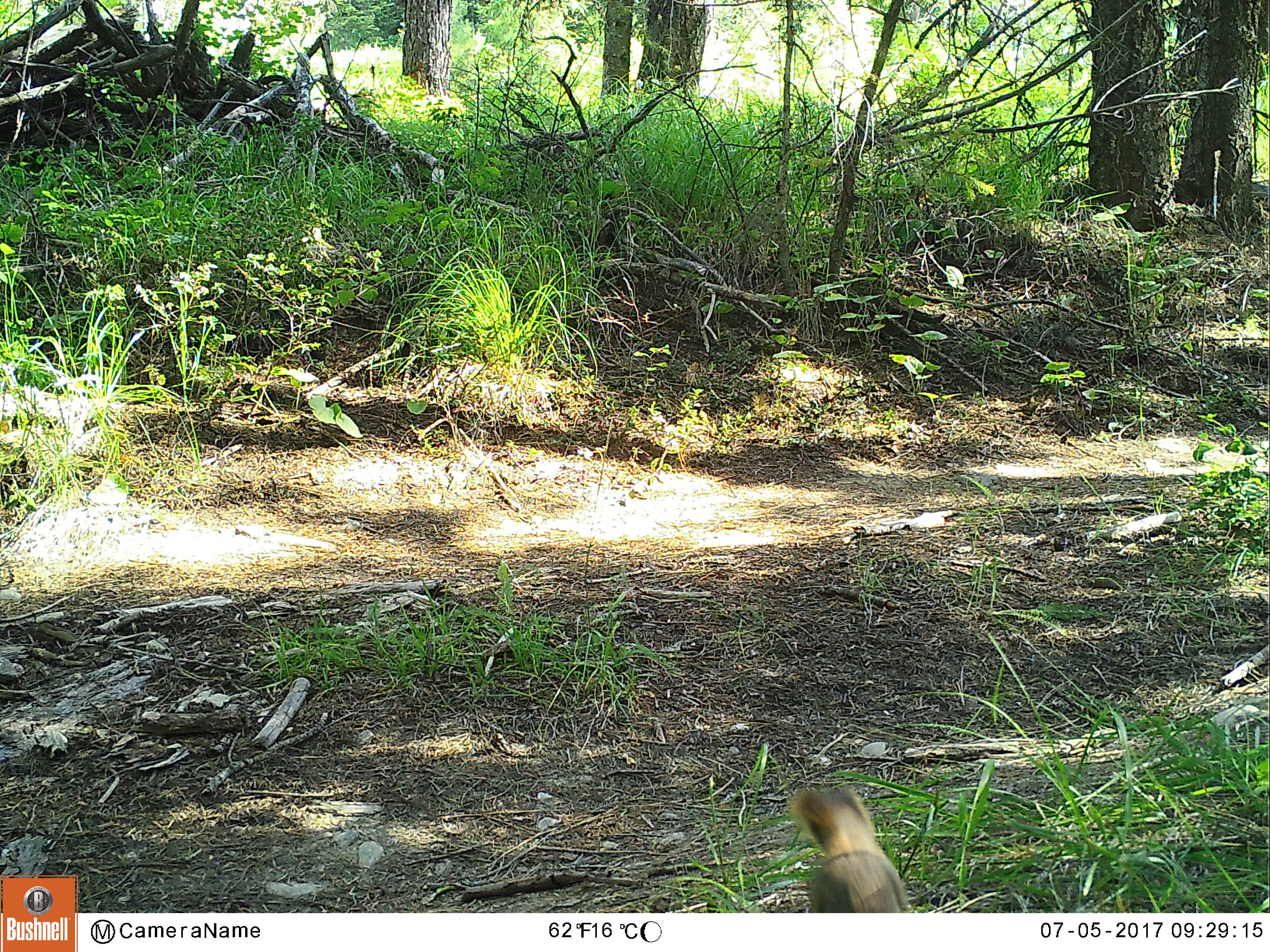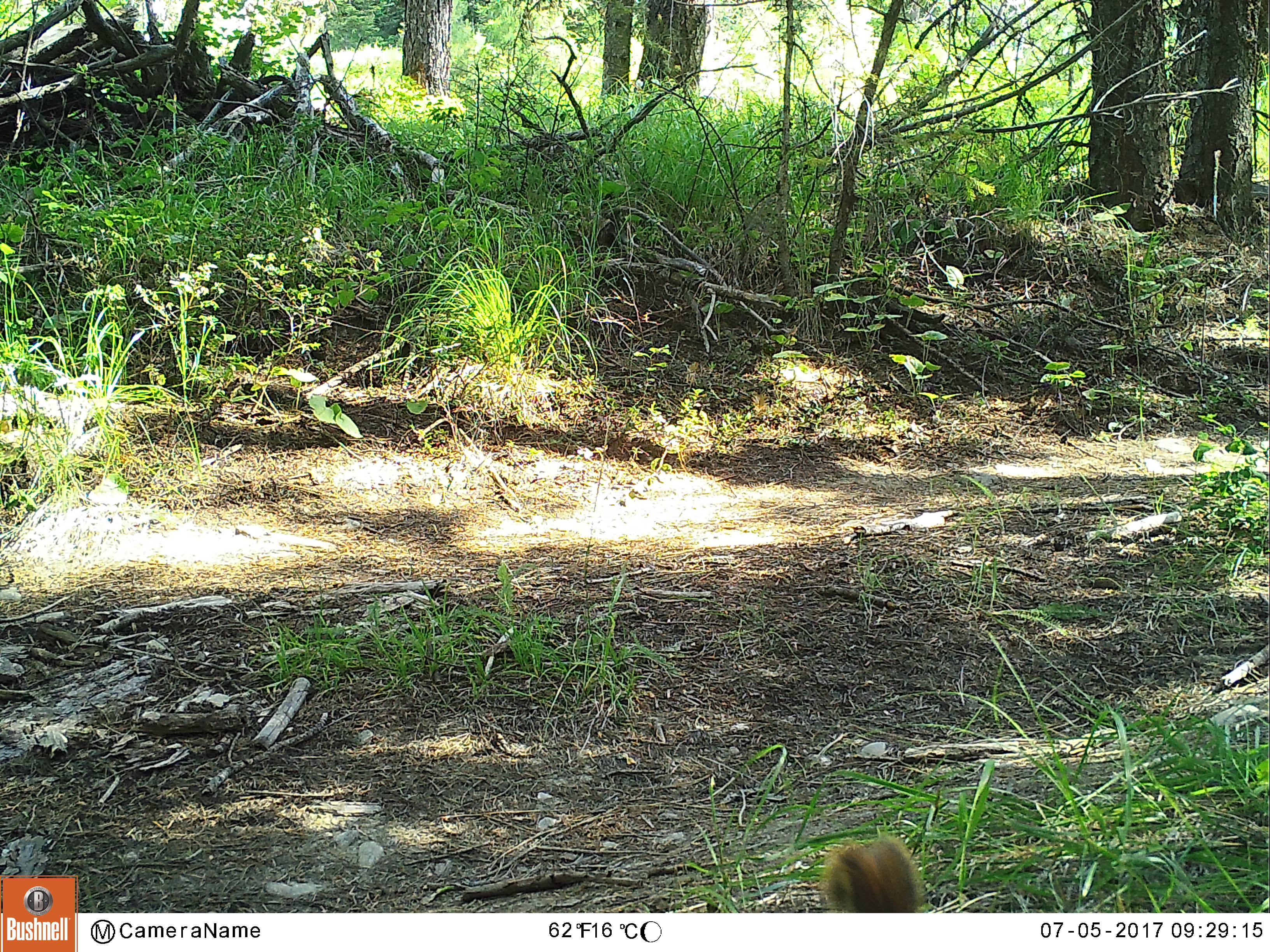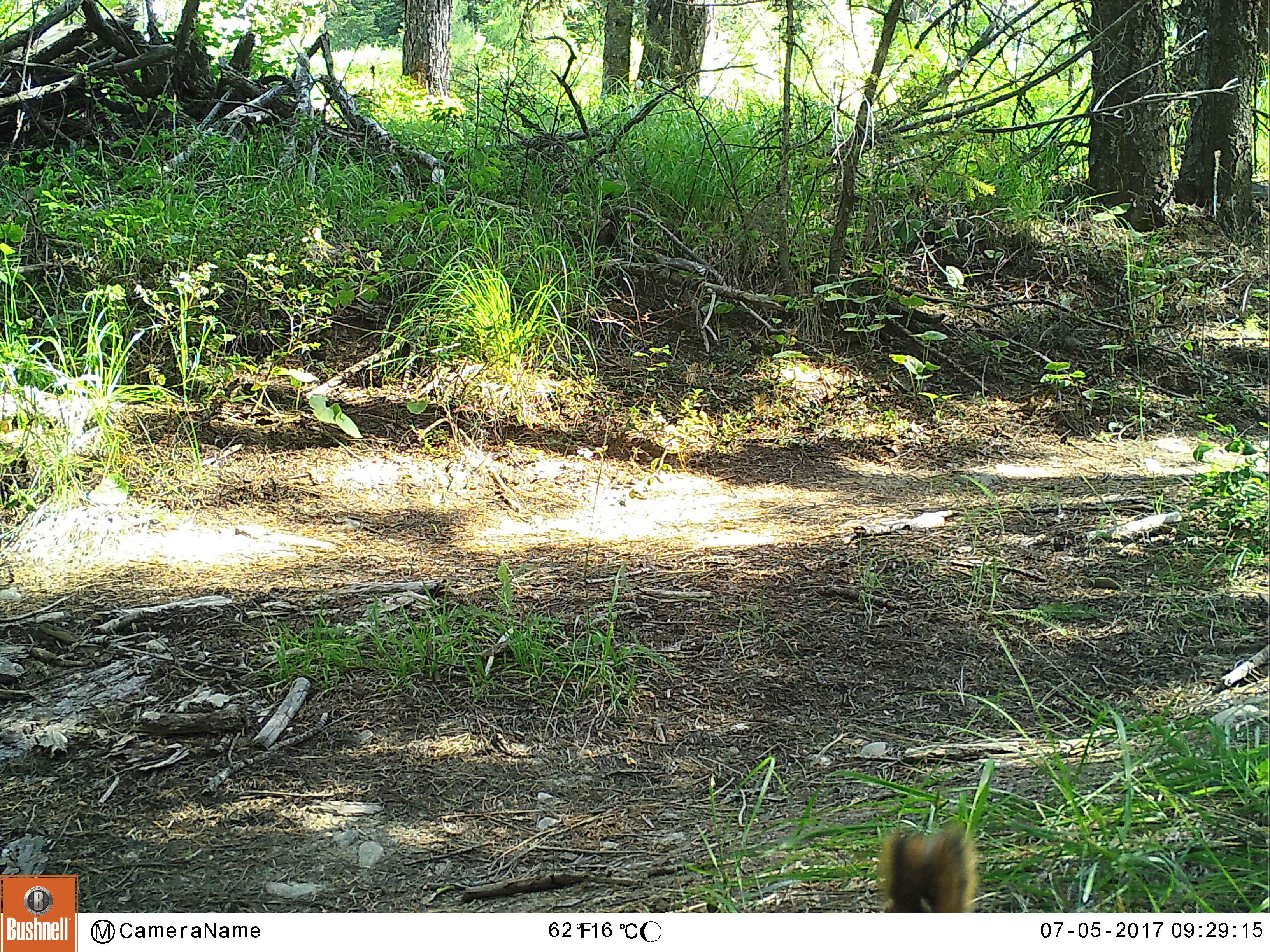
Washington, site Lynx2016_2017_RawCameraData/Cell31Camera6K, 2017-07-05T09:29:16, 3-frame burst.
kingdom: Animalia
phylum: Chordata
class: Mammalia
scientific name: Mammalia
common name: small mammal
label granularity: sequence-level